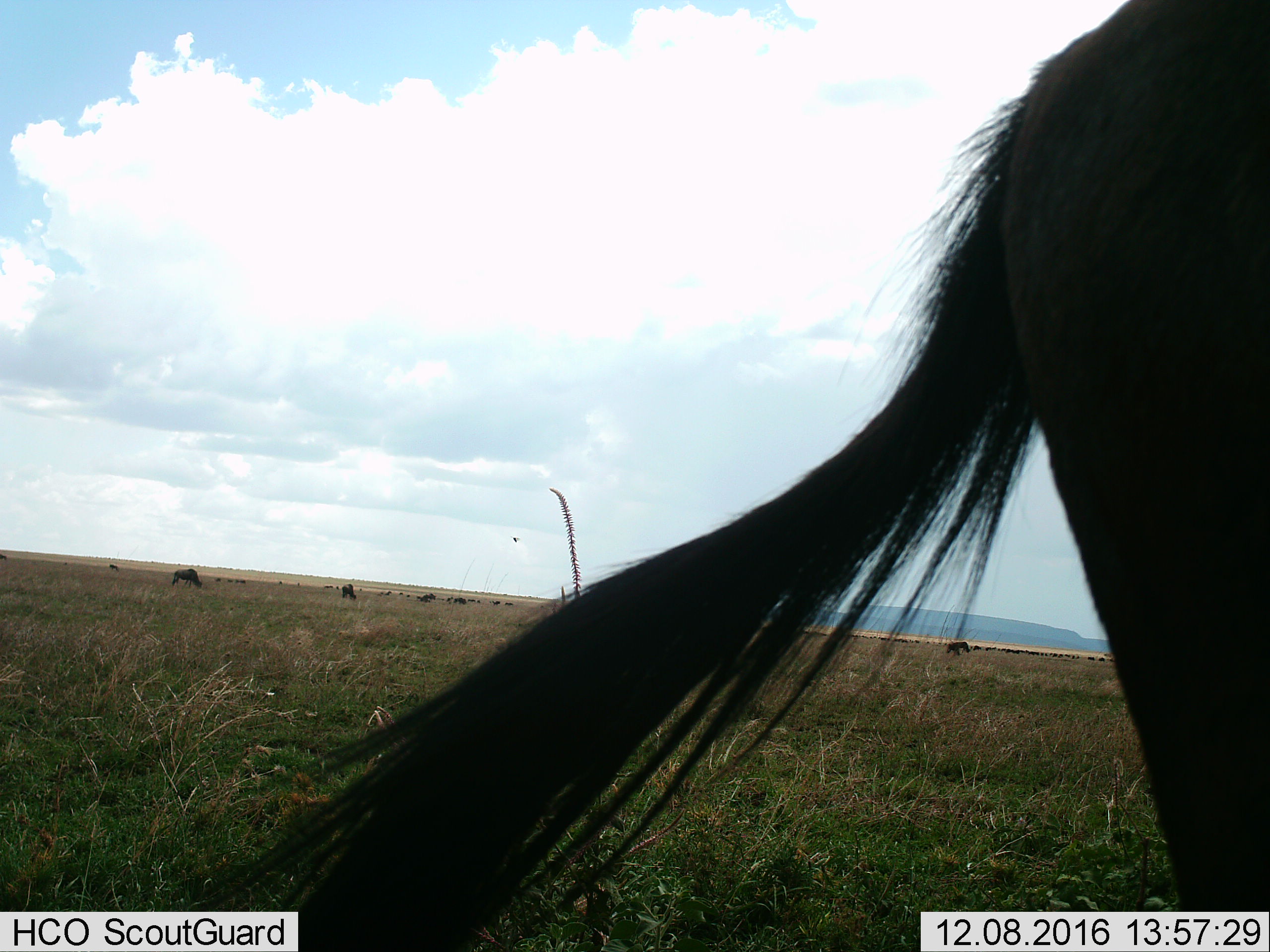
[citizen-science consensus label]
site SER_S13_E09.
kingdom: Animalia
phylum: Chordata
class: Mammalia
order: Artiodactyla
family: Bovidae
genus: Connochaetes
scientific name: Connochaetes taurinus taurinus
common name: blue wildebeest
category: wildebeestblue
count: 11-50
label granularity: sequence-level